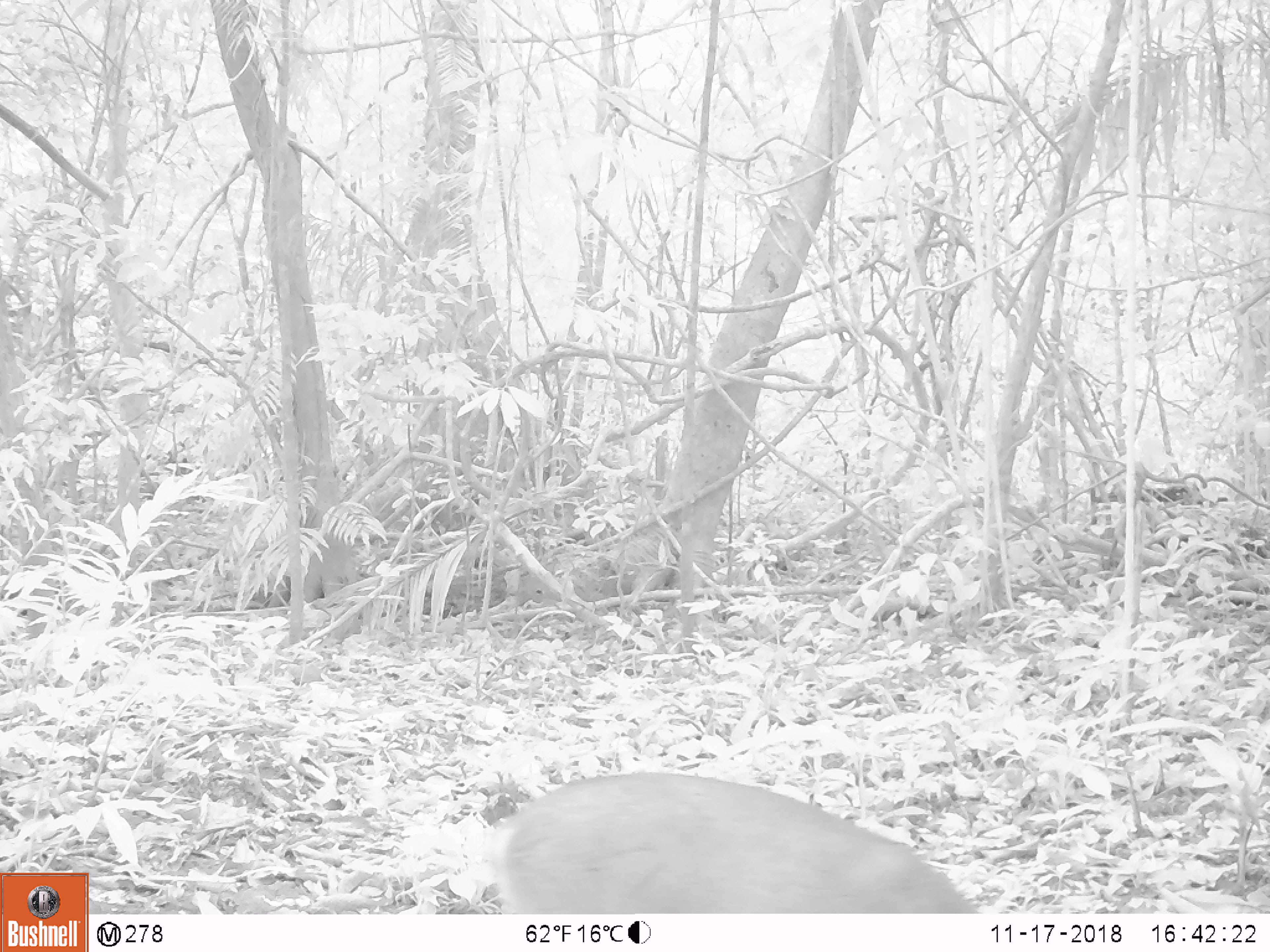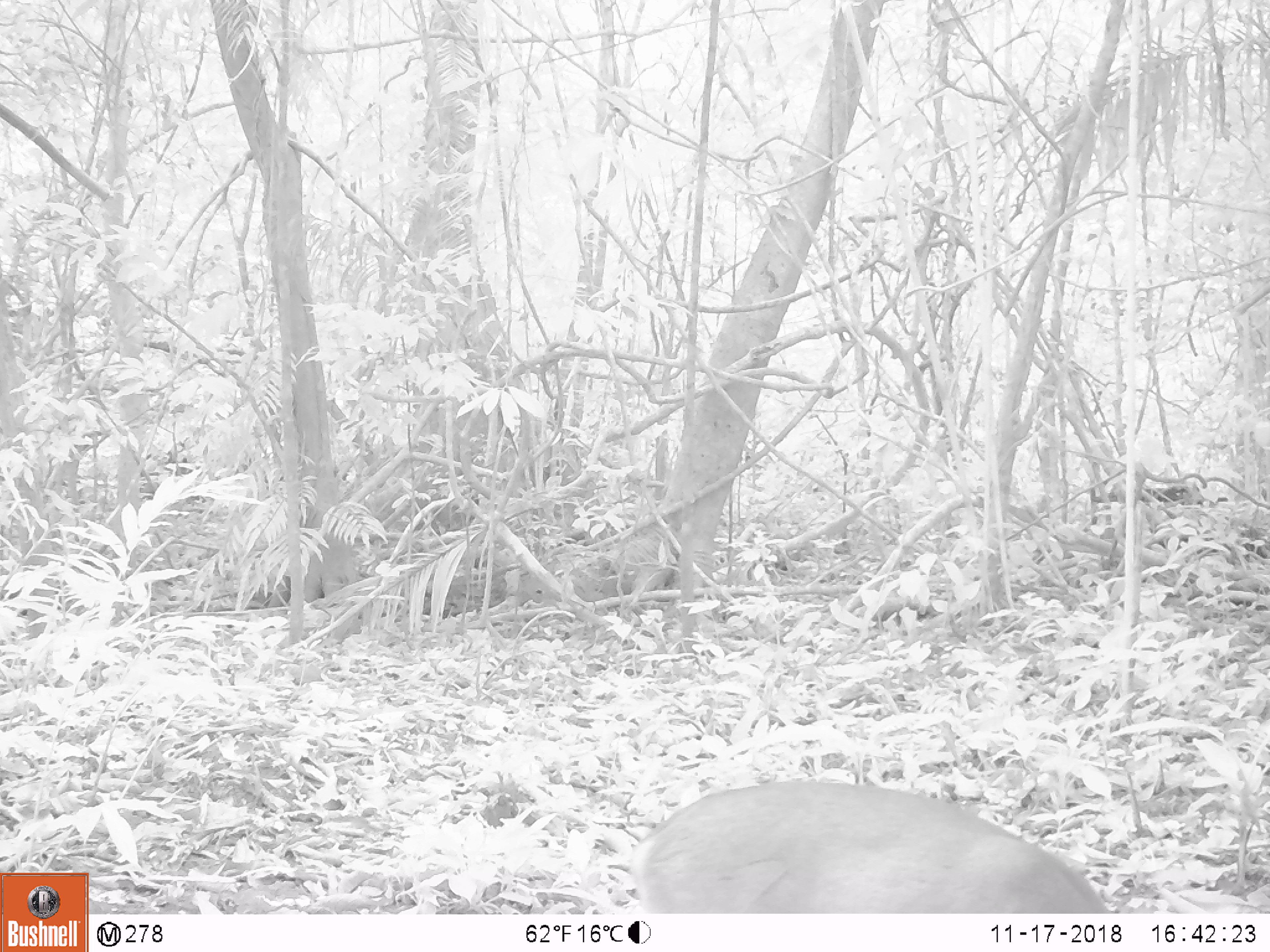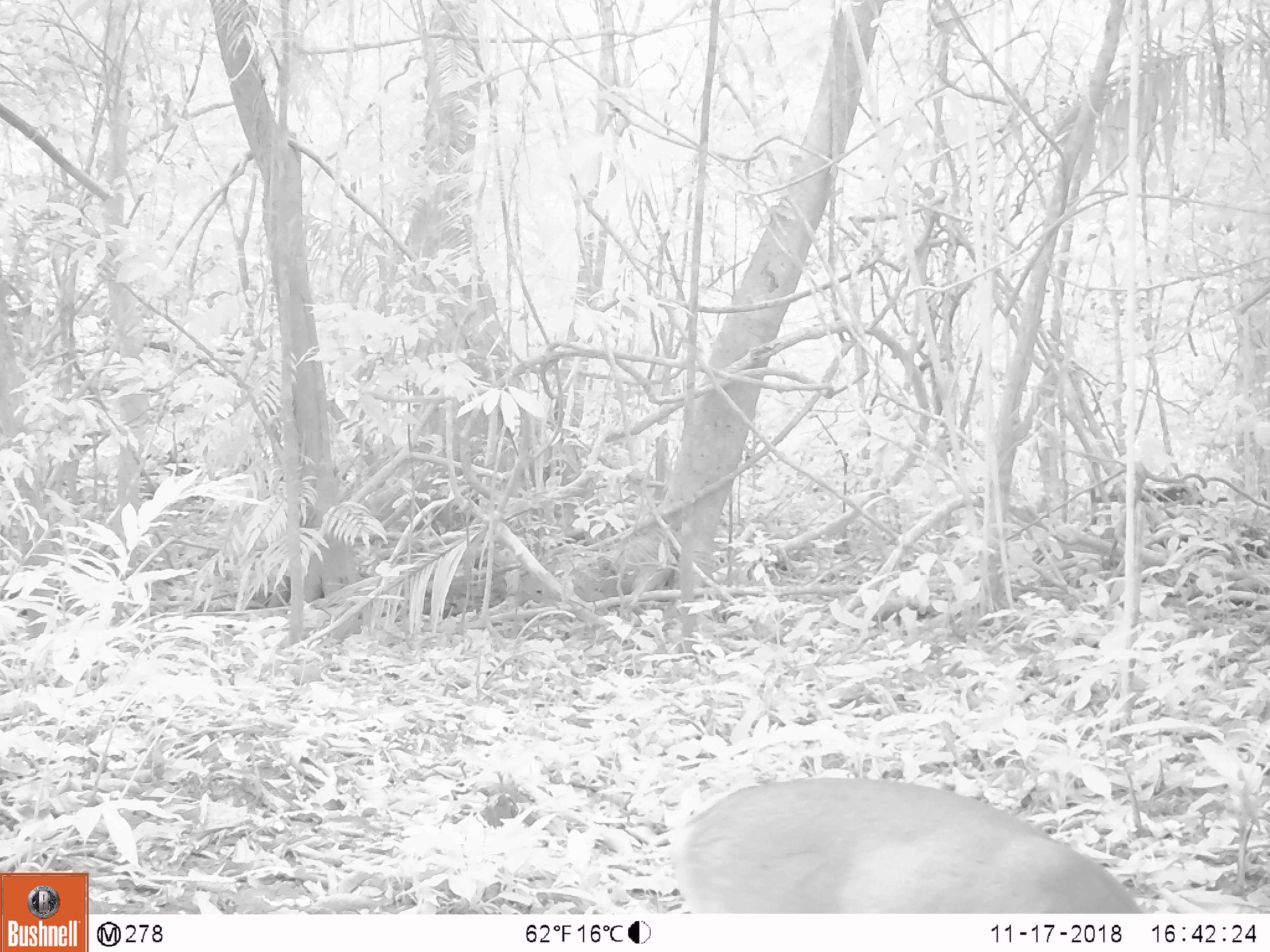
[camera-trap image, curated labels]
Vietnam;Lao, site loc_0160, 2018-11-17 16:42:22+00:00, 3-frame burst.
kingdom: Animalia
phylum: Chordata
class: Mammalia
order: Artiodactyla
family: Cervidae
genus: Muntiacus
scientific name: Muntiacus vuquangensis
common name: large-antlered muntjac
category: large antlered muntjac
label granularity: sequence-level